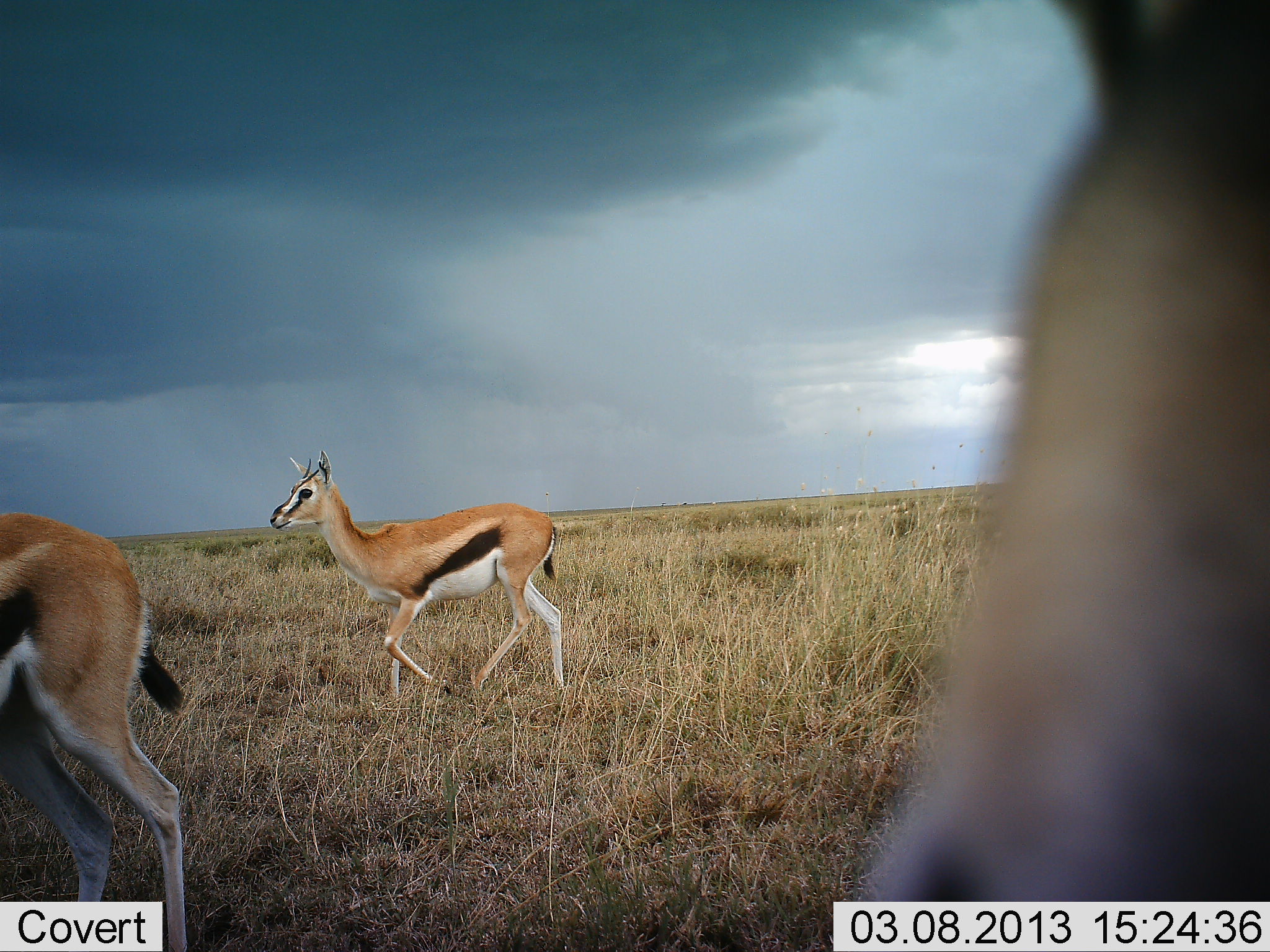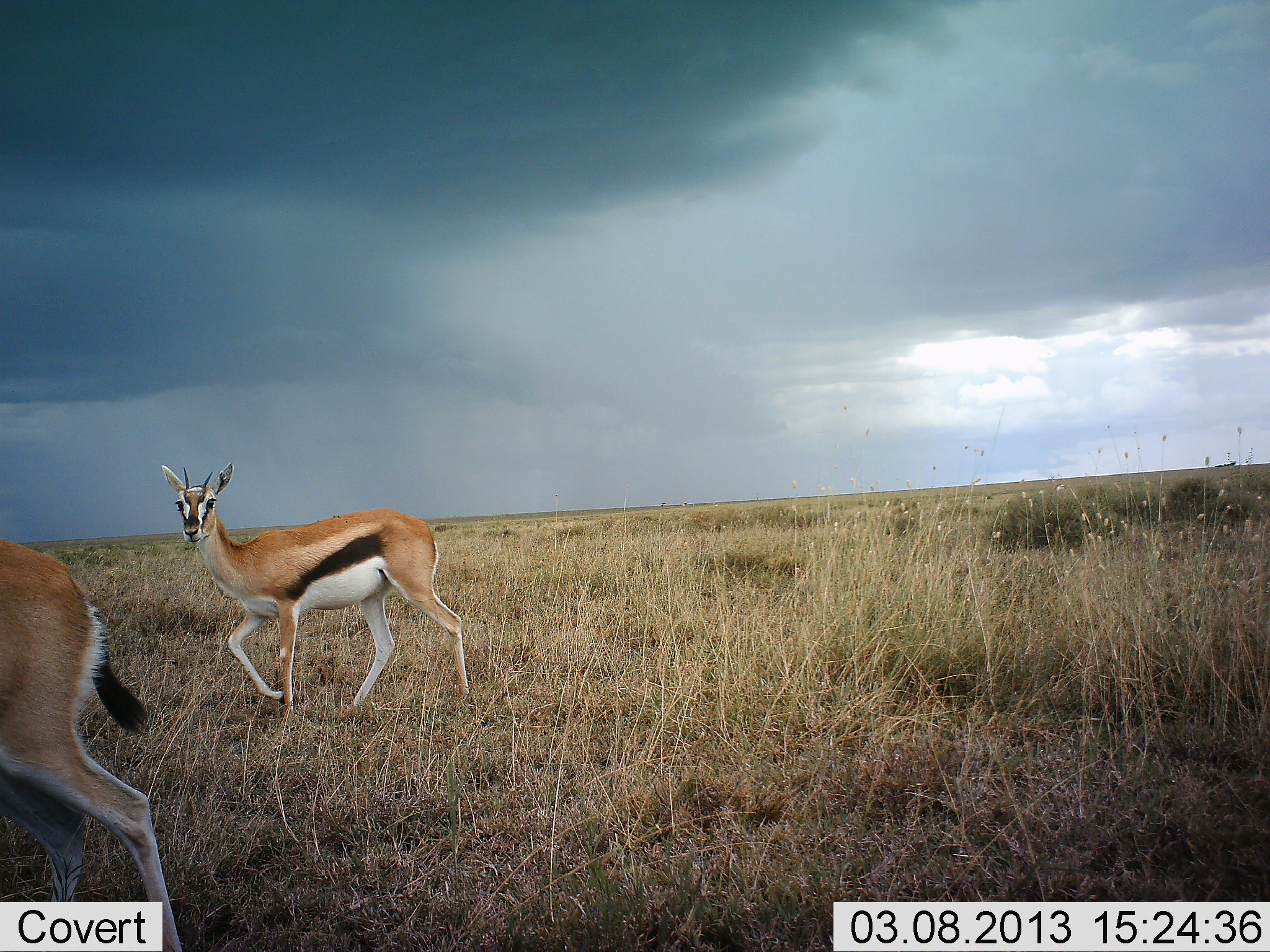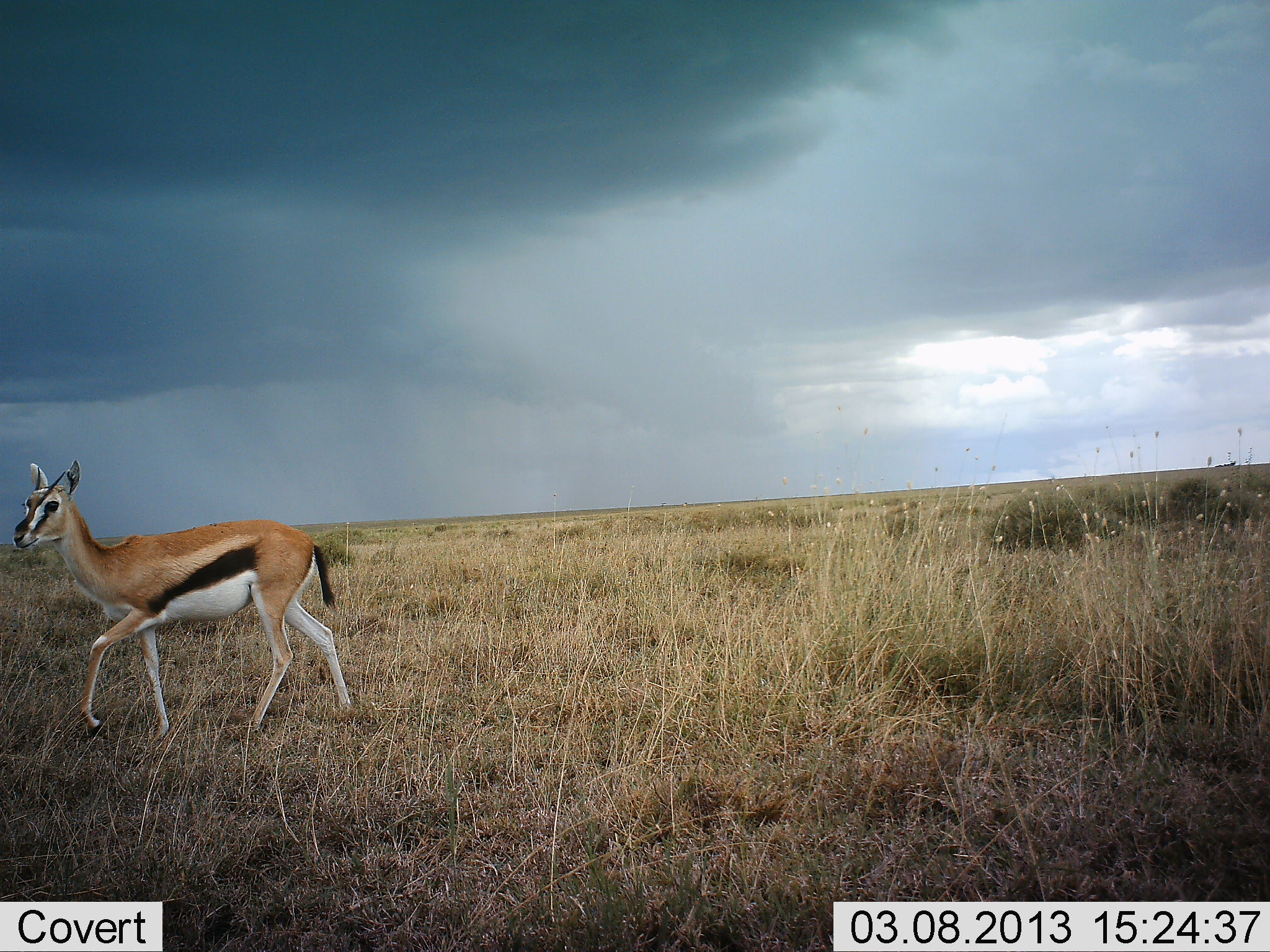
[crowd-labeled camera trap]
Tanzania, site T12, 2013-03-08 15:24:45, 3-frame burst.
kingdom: Animalia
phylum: Chordata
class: Mammalia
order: Artiodactyla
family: Bovidae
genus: Eudorcas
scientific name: Eudorcas thomsonii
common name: thomson's gazelle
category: gazellethomsons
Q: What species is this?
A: Gazellethomsons (thomson's gazelle) (Eudorcas thomsonii).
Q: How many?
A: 3.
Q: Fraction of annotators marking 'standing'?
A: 8%.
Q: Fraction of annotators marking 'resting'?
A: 0%.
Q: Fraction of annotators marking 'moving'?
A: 96%.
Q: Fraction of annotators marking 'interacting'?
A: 0%.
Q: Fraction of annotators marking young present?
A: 0%.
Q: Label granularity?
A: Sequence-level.